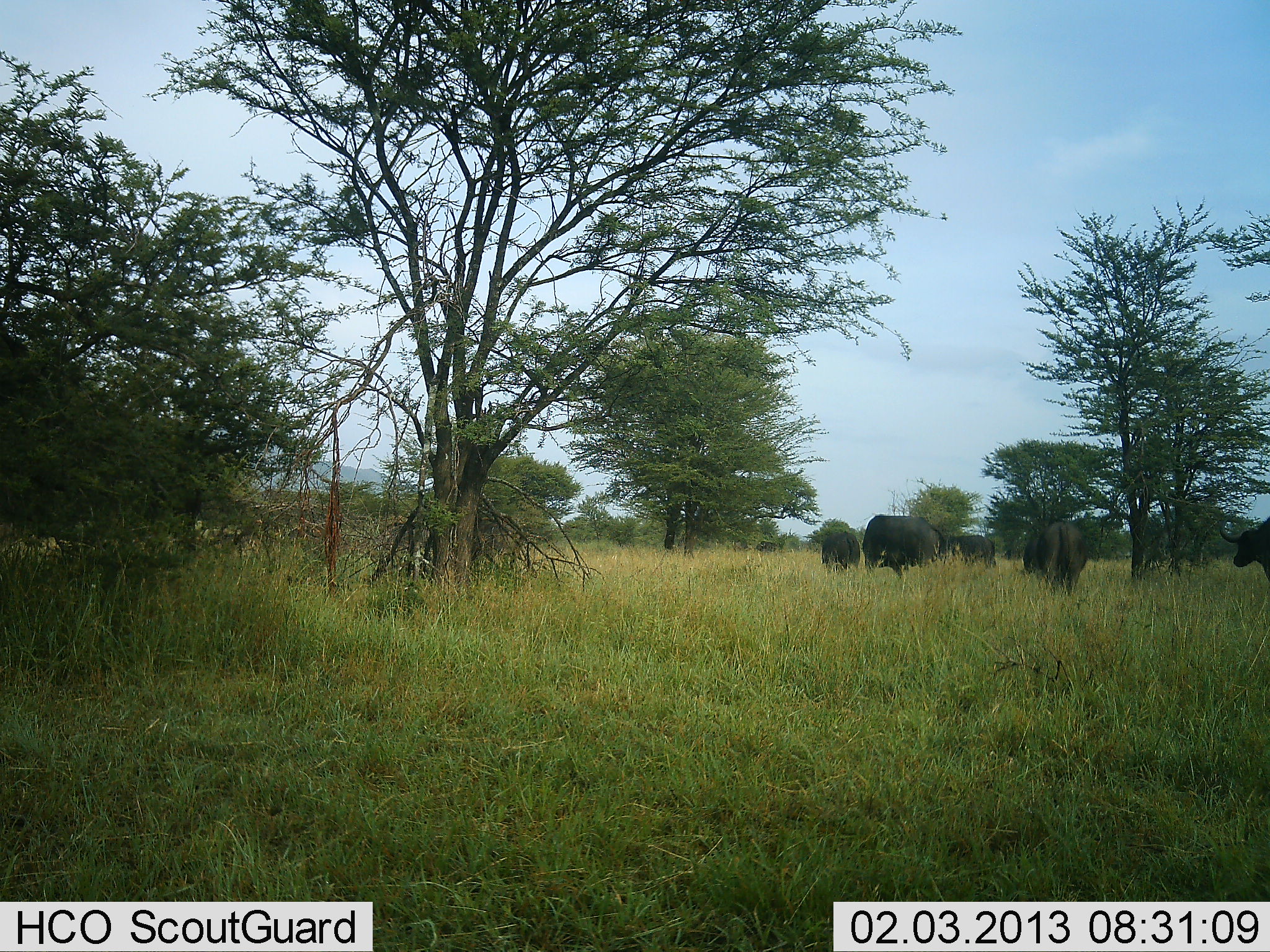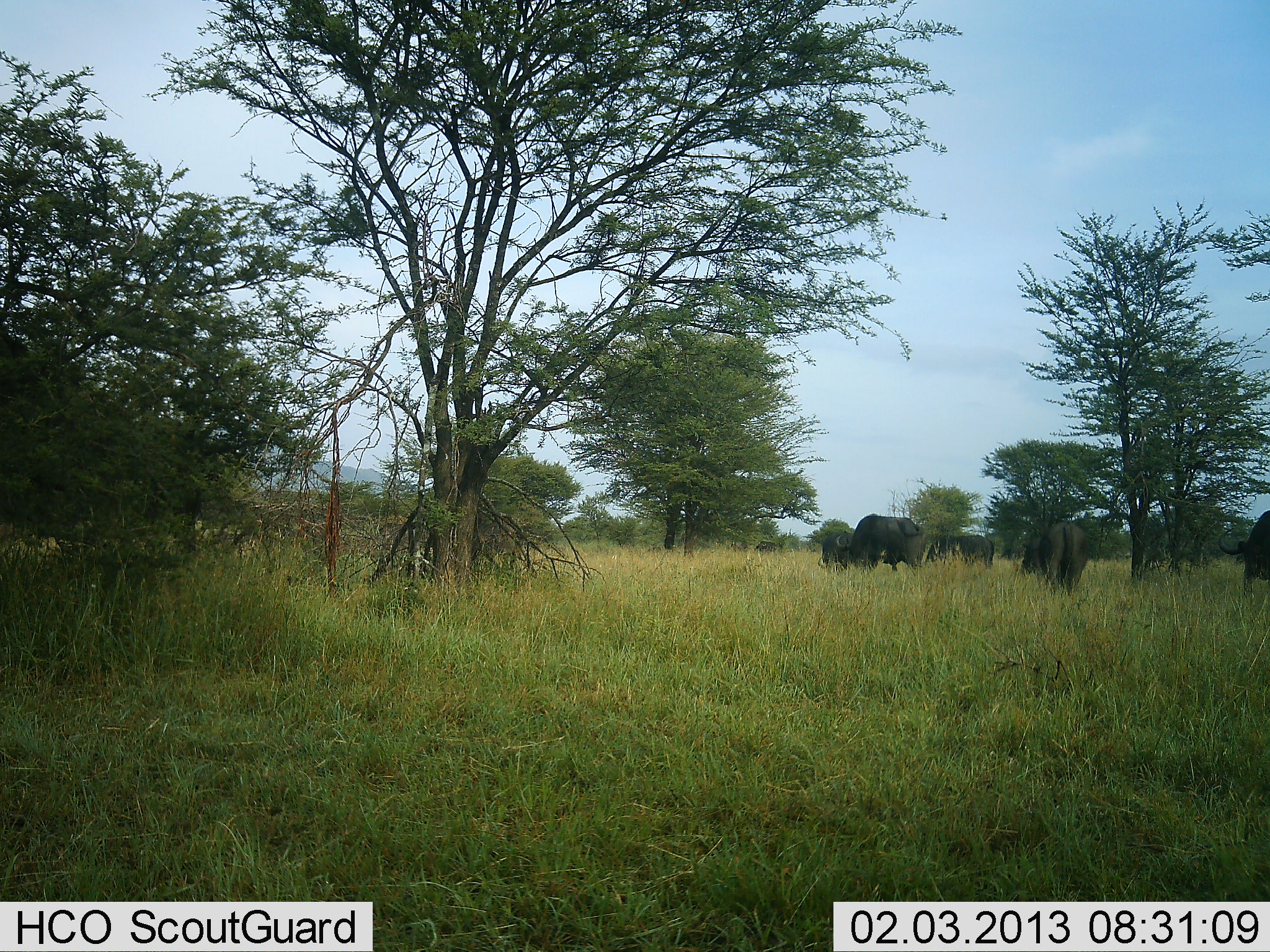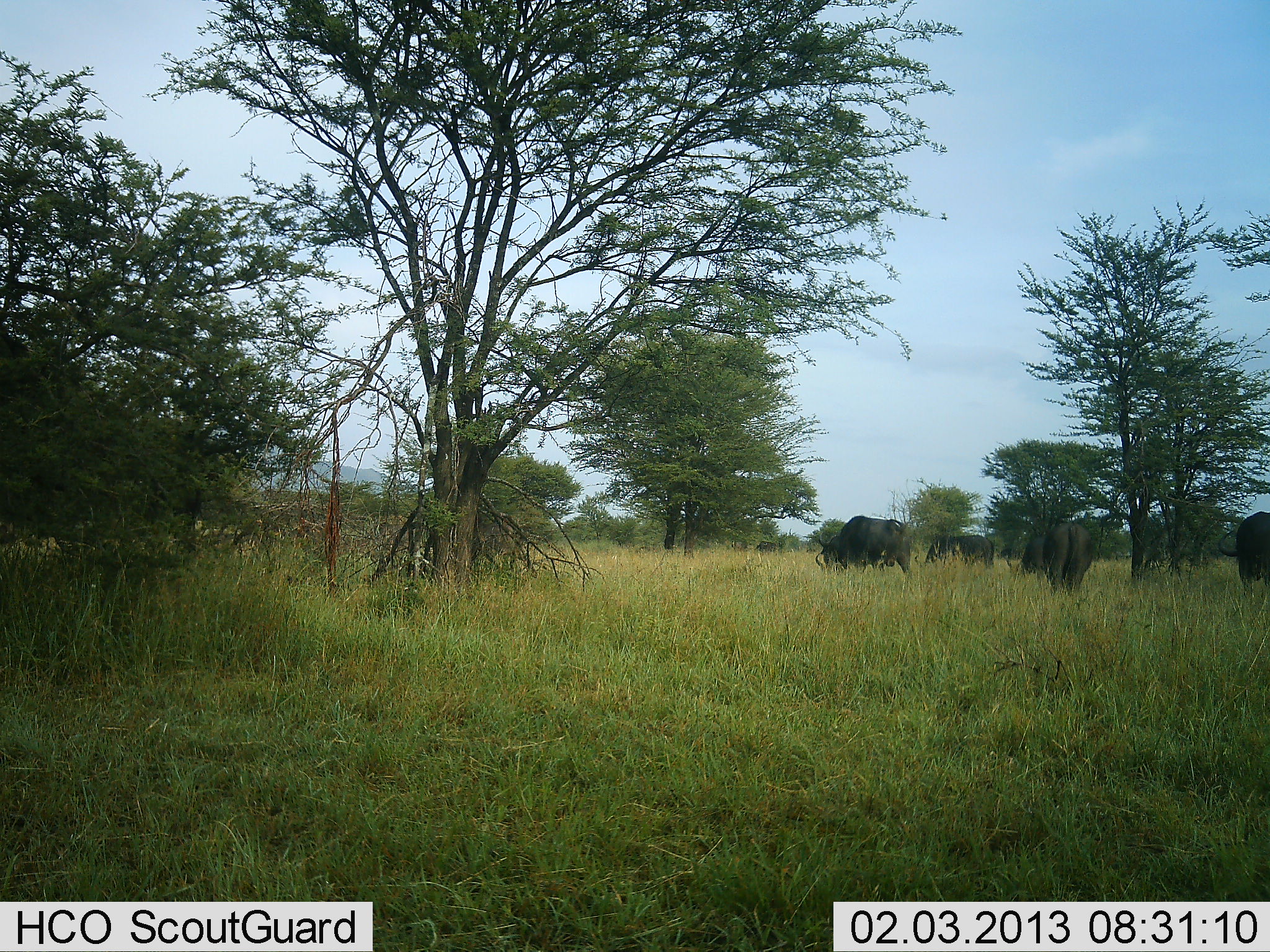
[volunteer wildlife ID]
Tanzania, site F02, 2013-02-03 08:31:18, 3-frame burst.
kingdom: Animalia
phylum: Chordata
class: Mammalia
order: Artiodactyla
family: Bovidae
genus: Syncerus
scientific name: Syncerus caffer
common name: cape buffalo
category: buffalo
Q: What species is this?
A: Buffalo (cape buffalo) (Syncerus caffer).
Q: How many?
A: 5.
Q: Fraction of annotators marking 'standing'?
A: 33%.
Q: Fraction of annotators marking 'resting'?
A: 0%.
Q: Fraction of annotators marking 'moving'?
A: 33%.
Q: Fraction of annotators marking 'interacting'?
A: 0%.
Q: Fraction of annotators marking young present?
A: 6%.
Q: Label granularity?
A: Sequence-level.